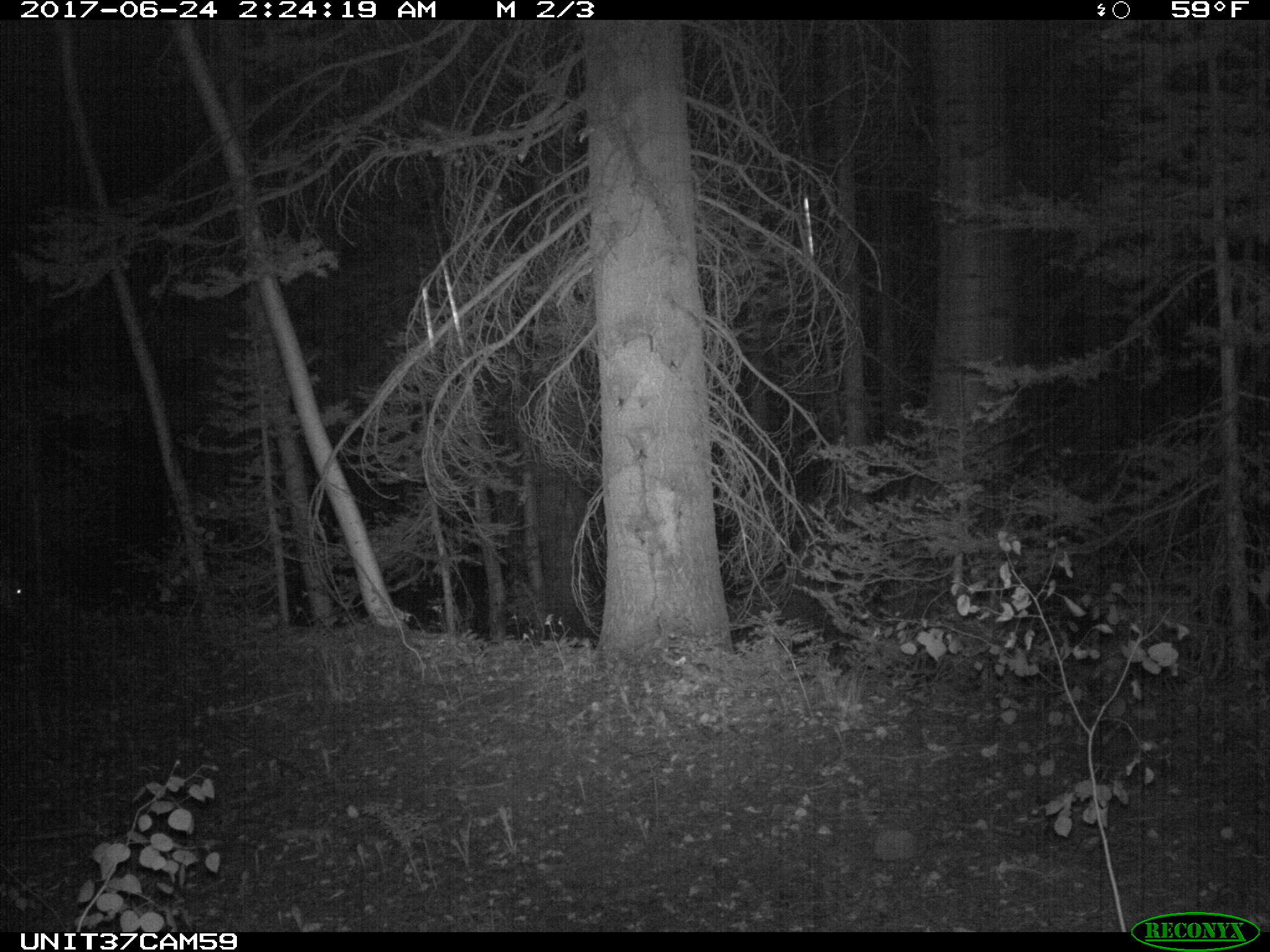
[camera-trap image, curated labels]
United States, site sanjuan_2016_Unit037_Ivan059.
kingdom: Animalia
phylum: Chordata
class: Mammalia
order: Artiodactyla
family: Cervidae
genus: Odocoileus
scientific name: Odocoileus hemionus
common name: mule deer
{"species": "Odocoileus hemionus (mule deer)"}